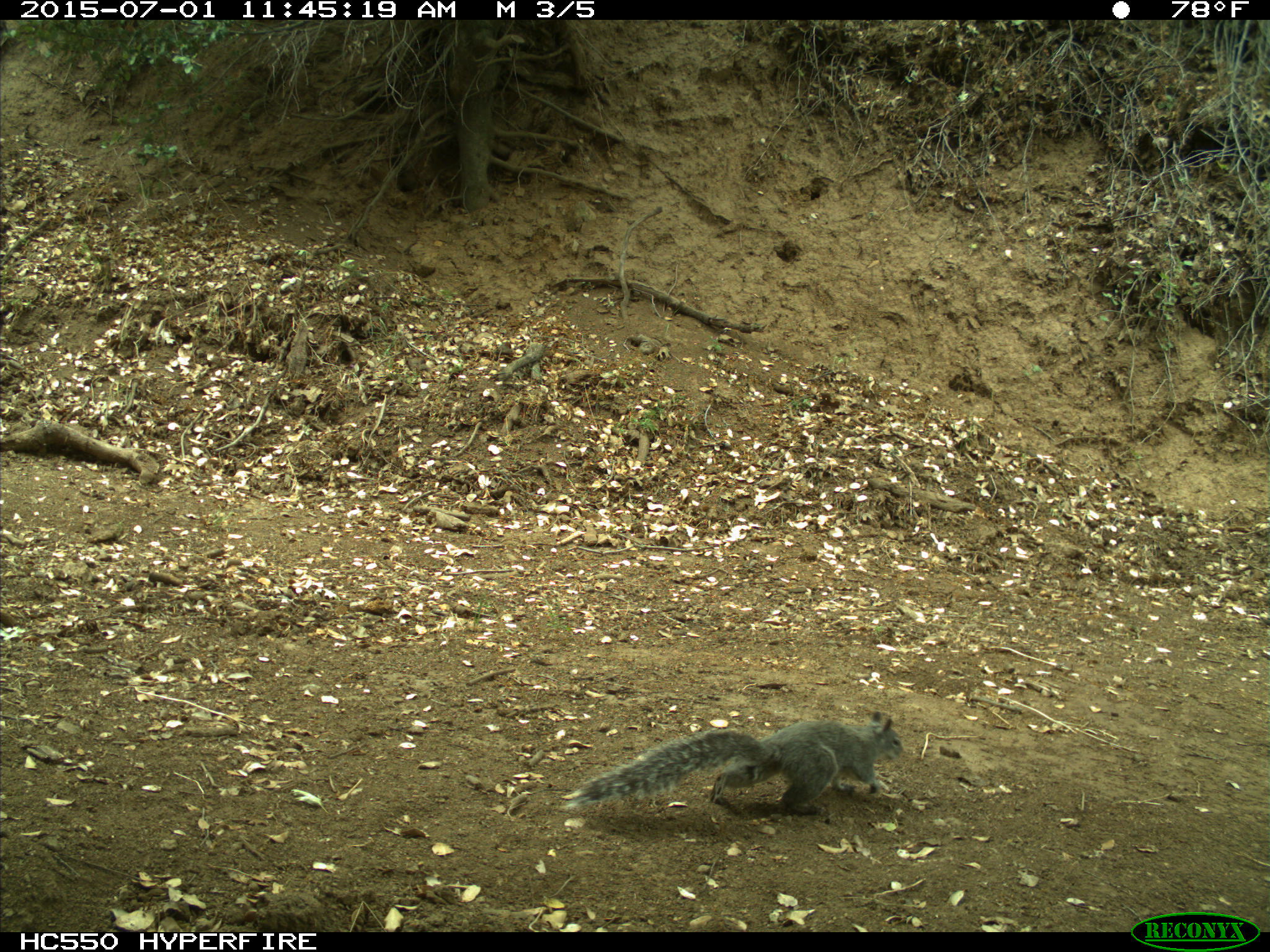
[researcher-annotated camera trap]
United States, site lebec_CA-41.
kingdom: Animalia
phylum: Chordata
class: Mammalia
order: Rodentia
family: Sciuridae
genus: Sciurus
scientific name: Sciurus carolinensis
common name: eastern gray squirrel